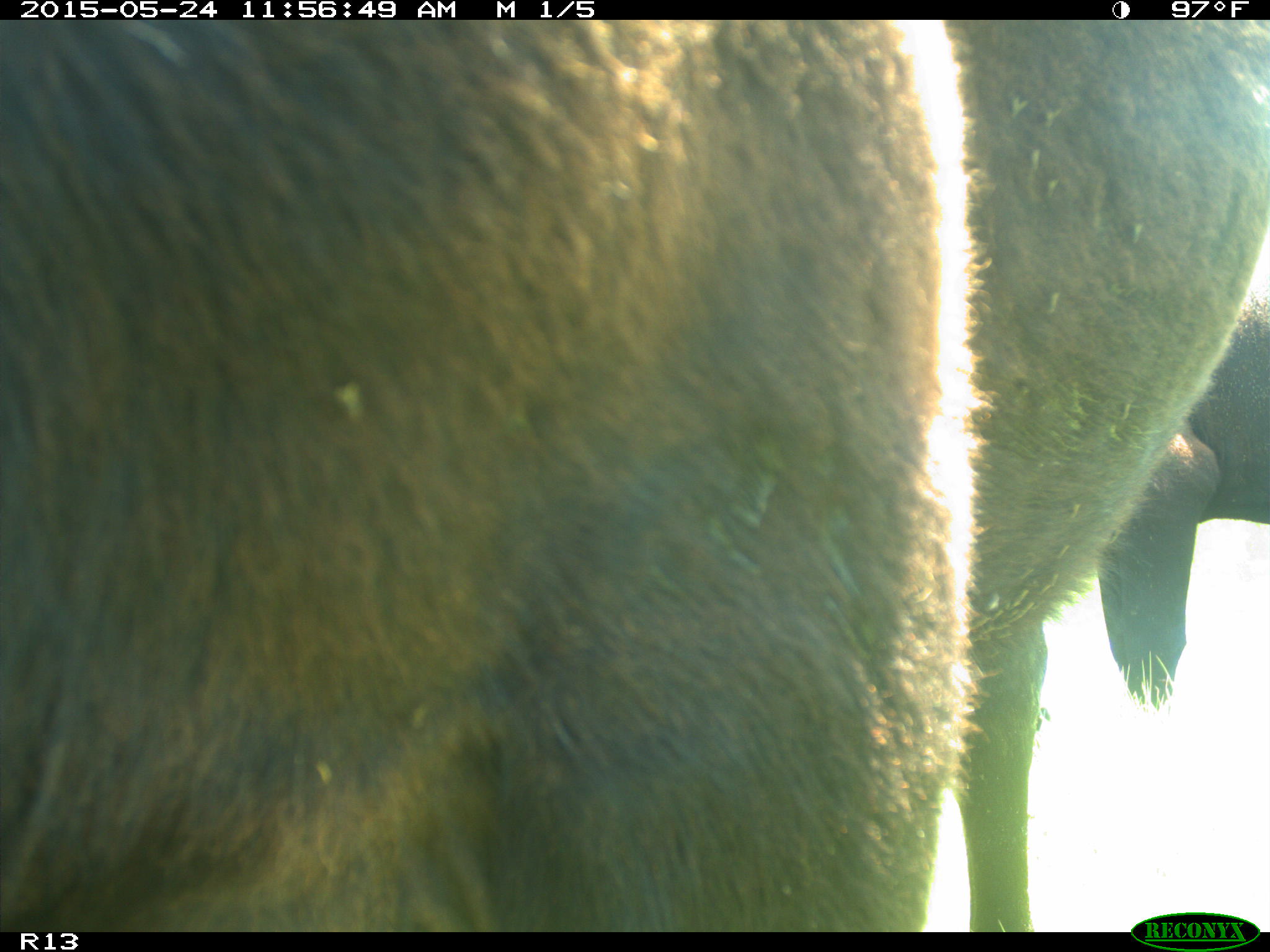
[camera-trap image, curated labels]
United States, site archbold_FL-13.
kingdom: Animalia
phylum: Chordata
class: Mammalia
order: Artiodactyla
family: Bovidae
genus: Bos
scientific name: Bos taurus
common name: domestic cow